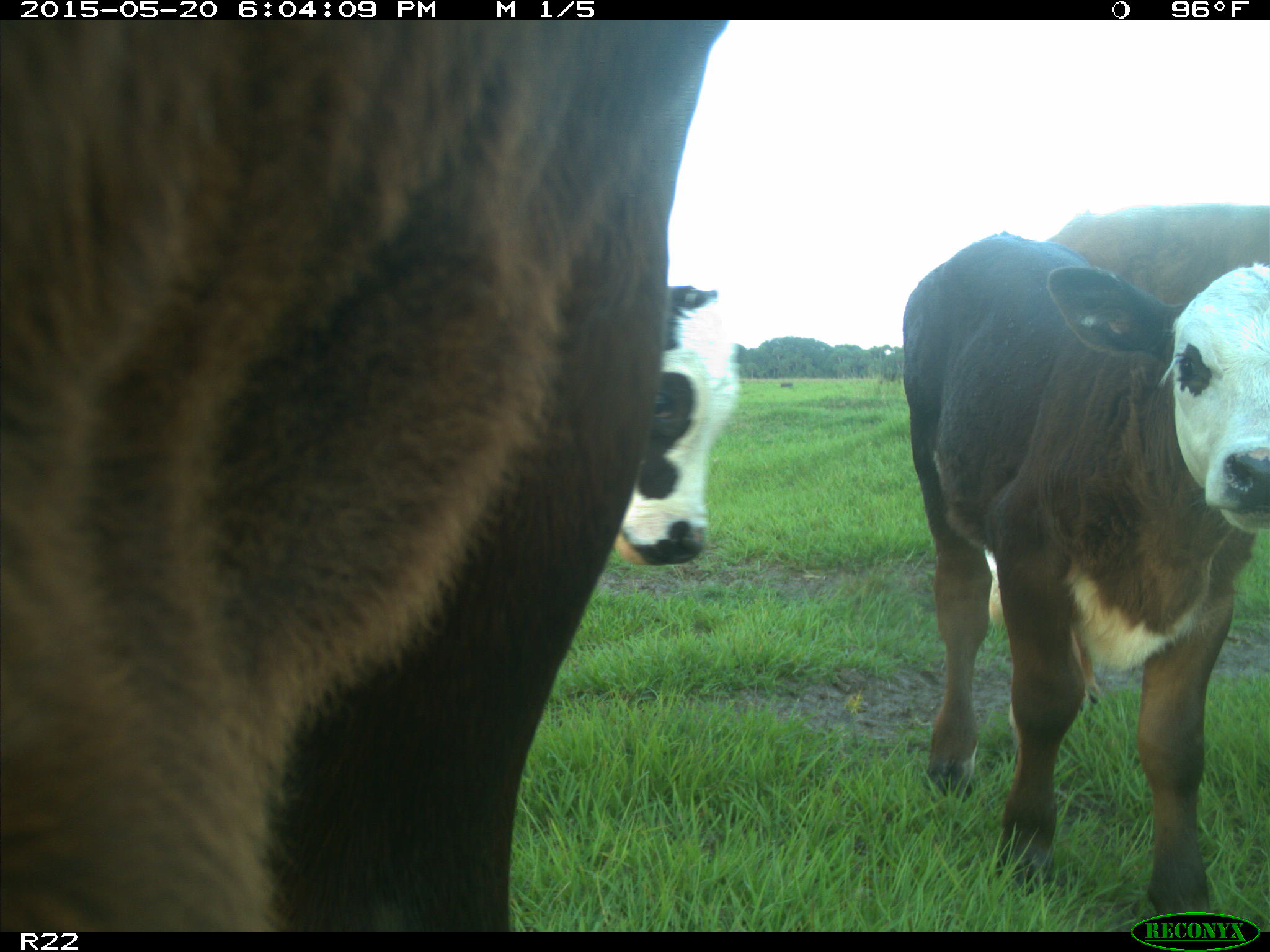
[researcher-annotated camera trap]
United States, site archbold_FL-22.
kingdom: Animalia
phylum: Chordata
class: Mammalia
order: Artiodactyla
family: Bovidae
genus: Bos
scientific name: Bos taurus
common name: domestic cow